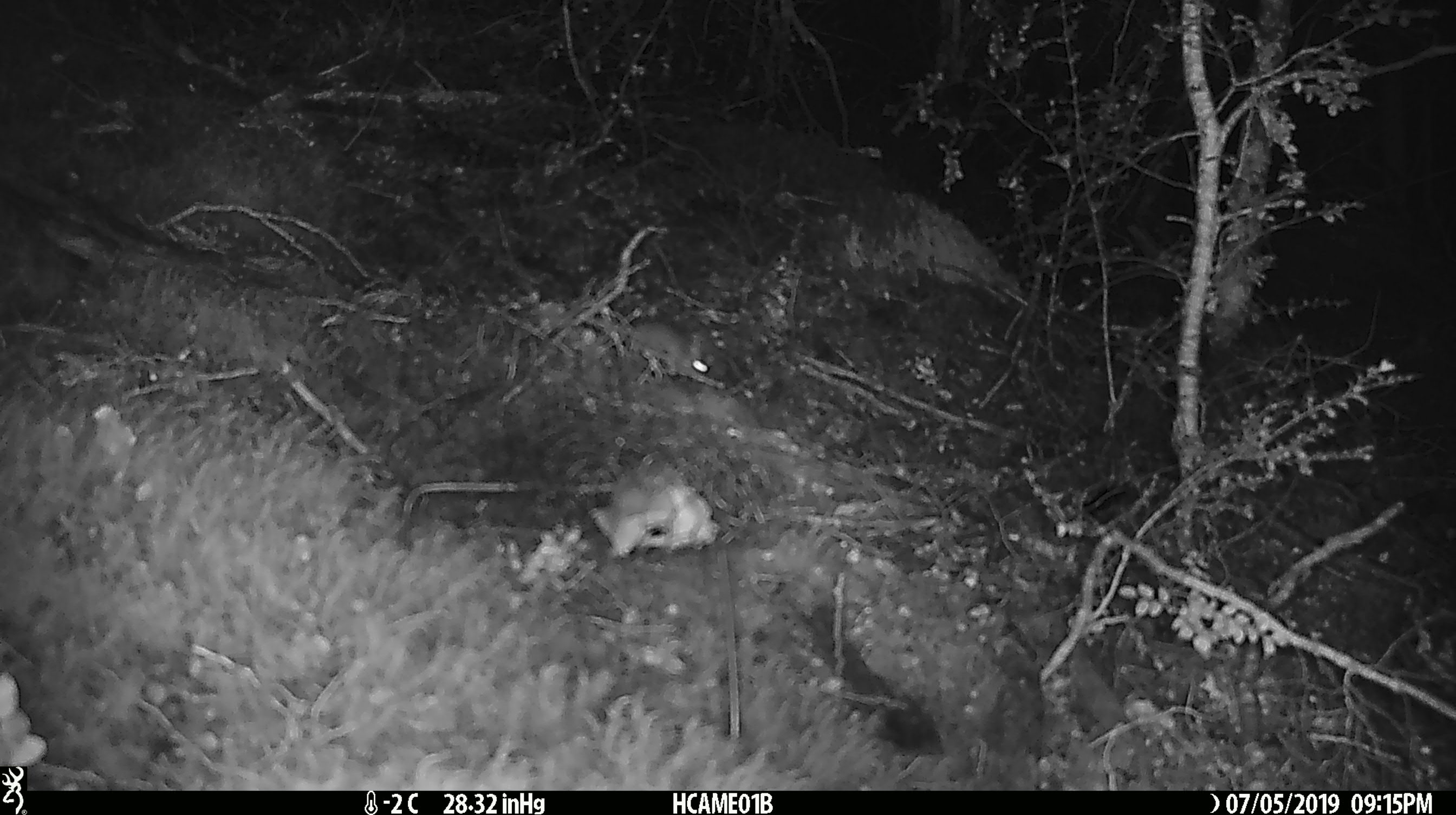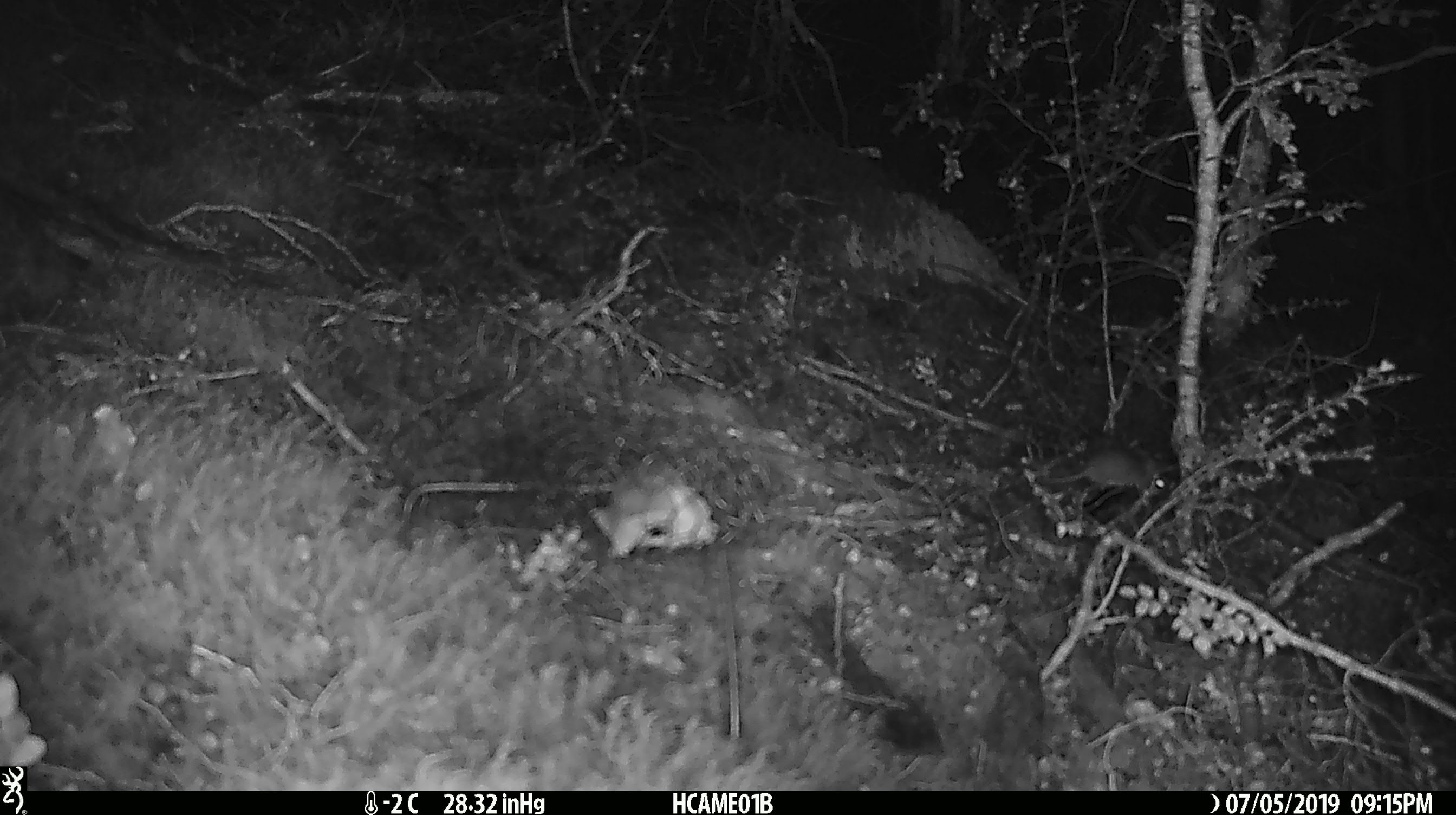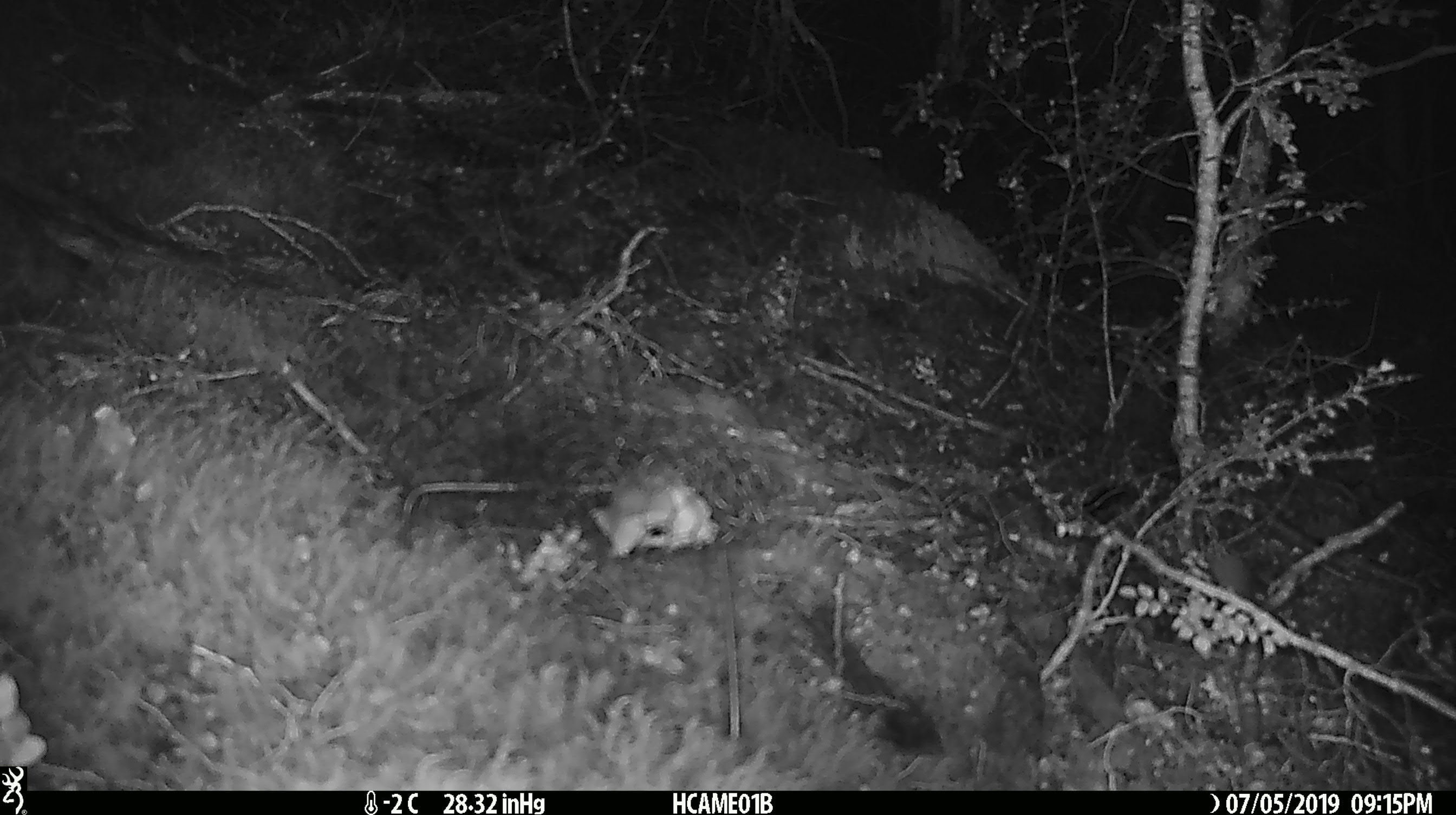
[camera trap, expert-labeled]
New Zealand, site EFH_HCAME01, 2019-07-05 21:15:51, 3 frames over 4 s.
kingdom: Animalia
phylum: Chordata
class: Mammalia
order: Rodentia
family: Muridae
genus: Mus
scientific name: Mus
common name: mouse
Mouse (Mus).